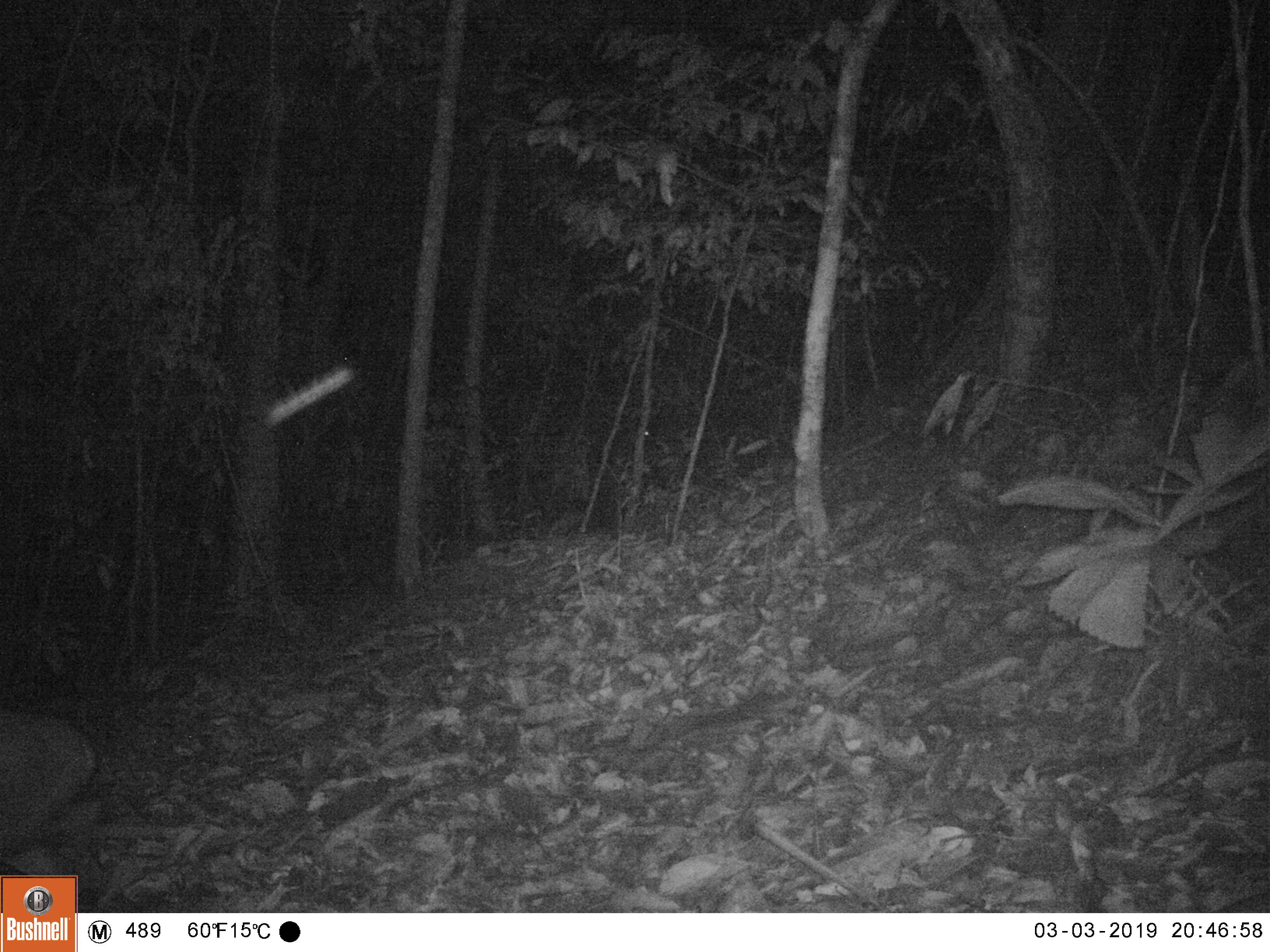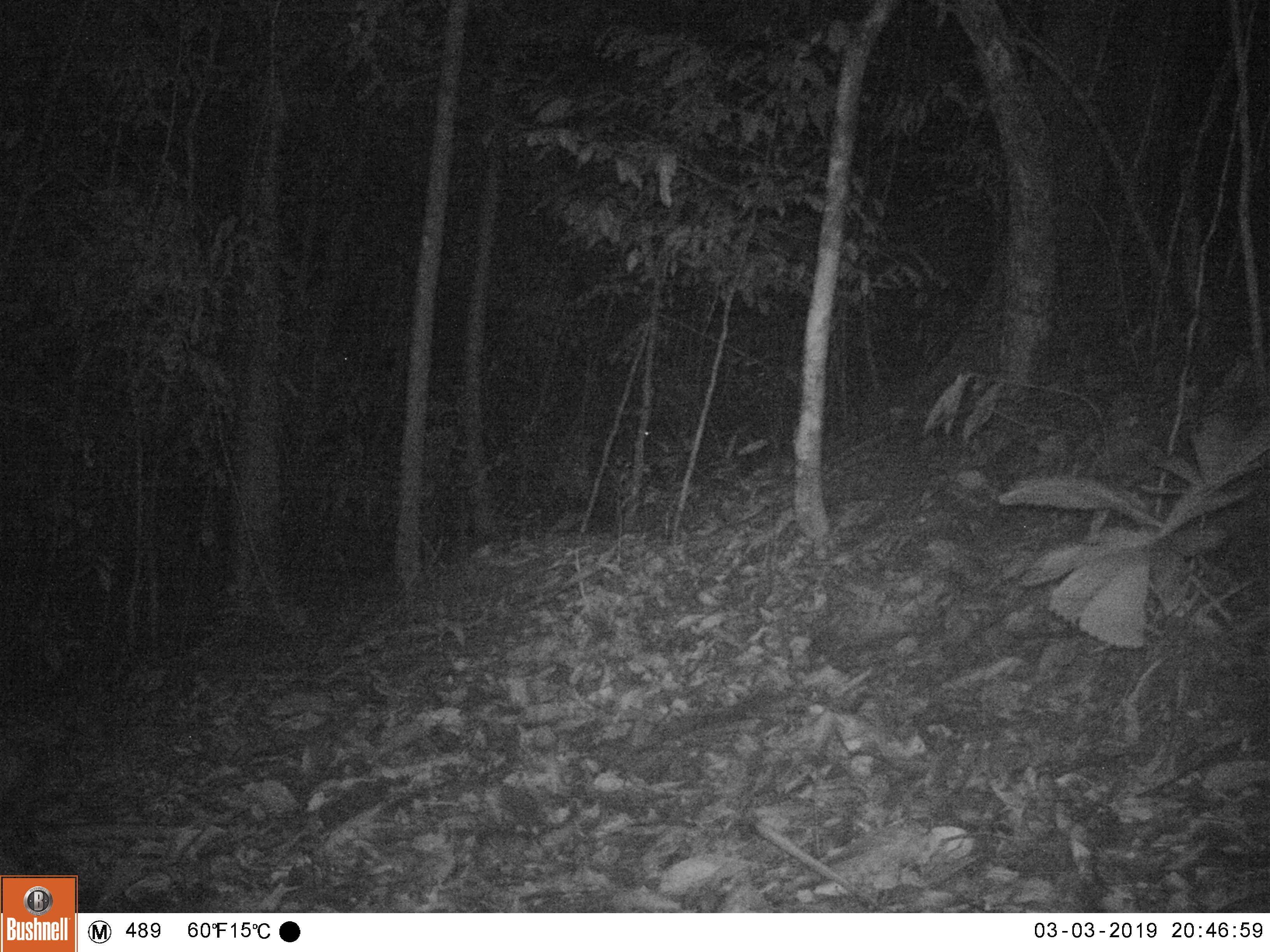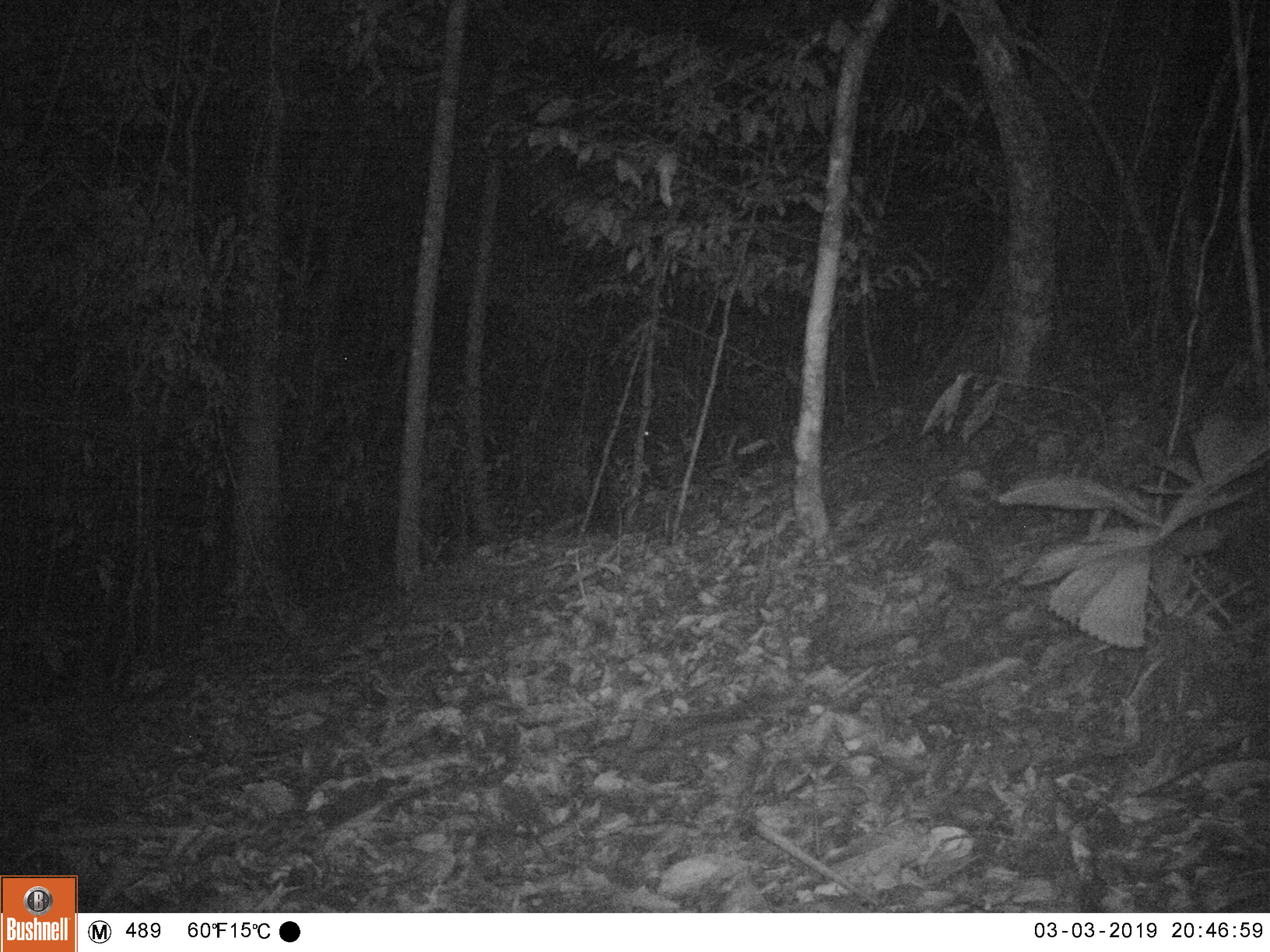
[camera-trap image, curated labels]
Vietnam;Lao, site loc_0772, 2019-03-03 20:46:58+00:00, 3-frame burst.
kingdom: Animalia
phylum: Chordata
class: Mammalia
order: Artiodactyla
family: Cervidae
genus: Muntiacus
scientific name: Muntiacus rooseveltorum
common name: roosevelt's muntjac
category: roosevelts muntjac group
Roosevelts muntjac group (roosevelt's muntjac) (Muntiacus rooseveltorum). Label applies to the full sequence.